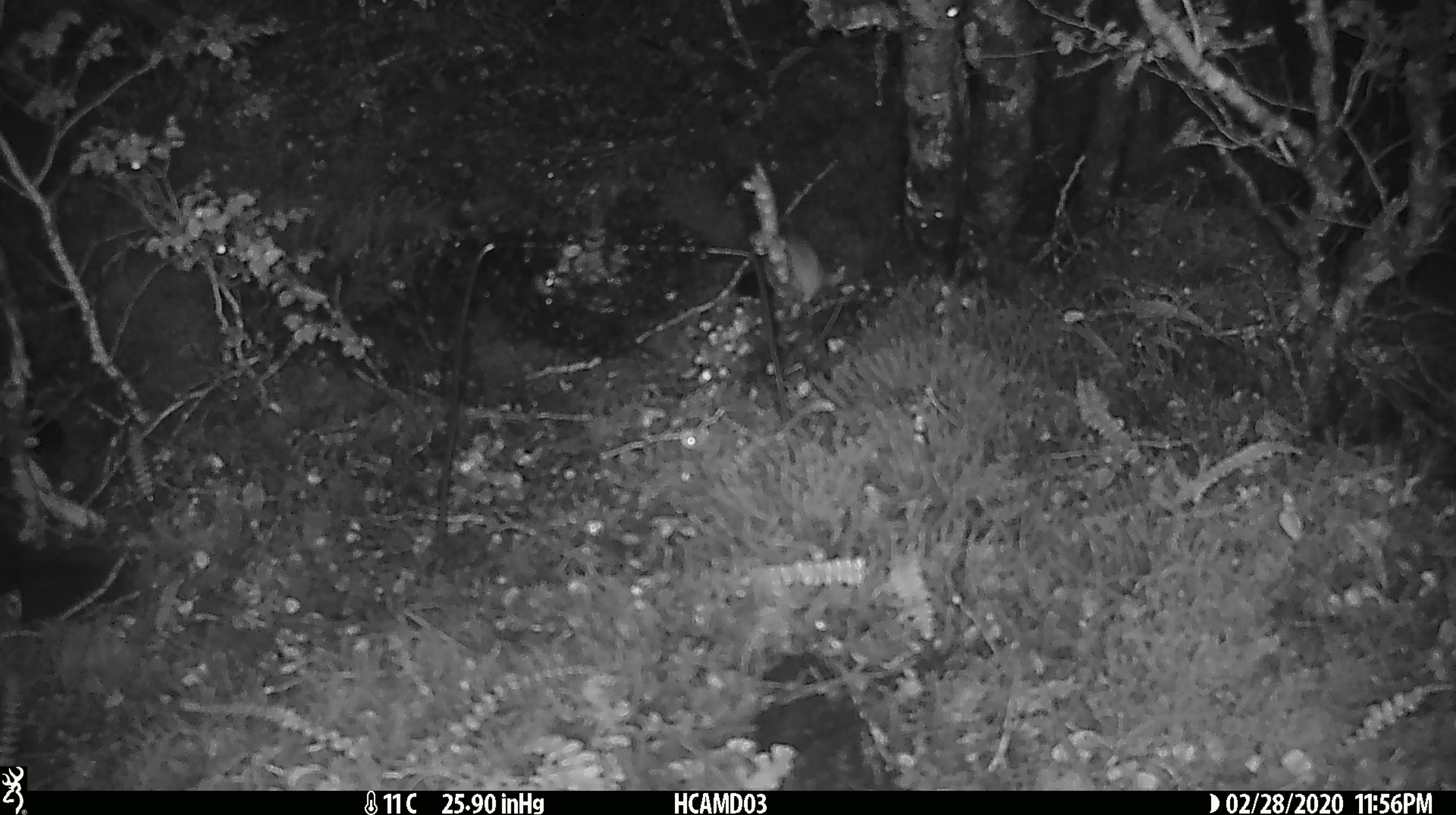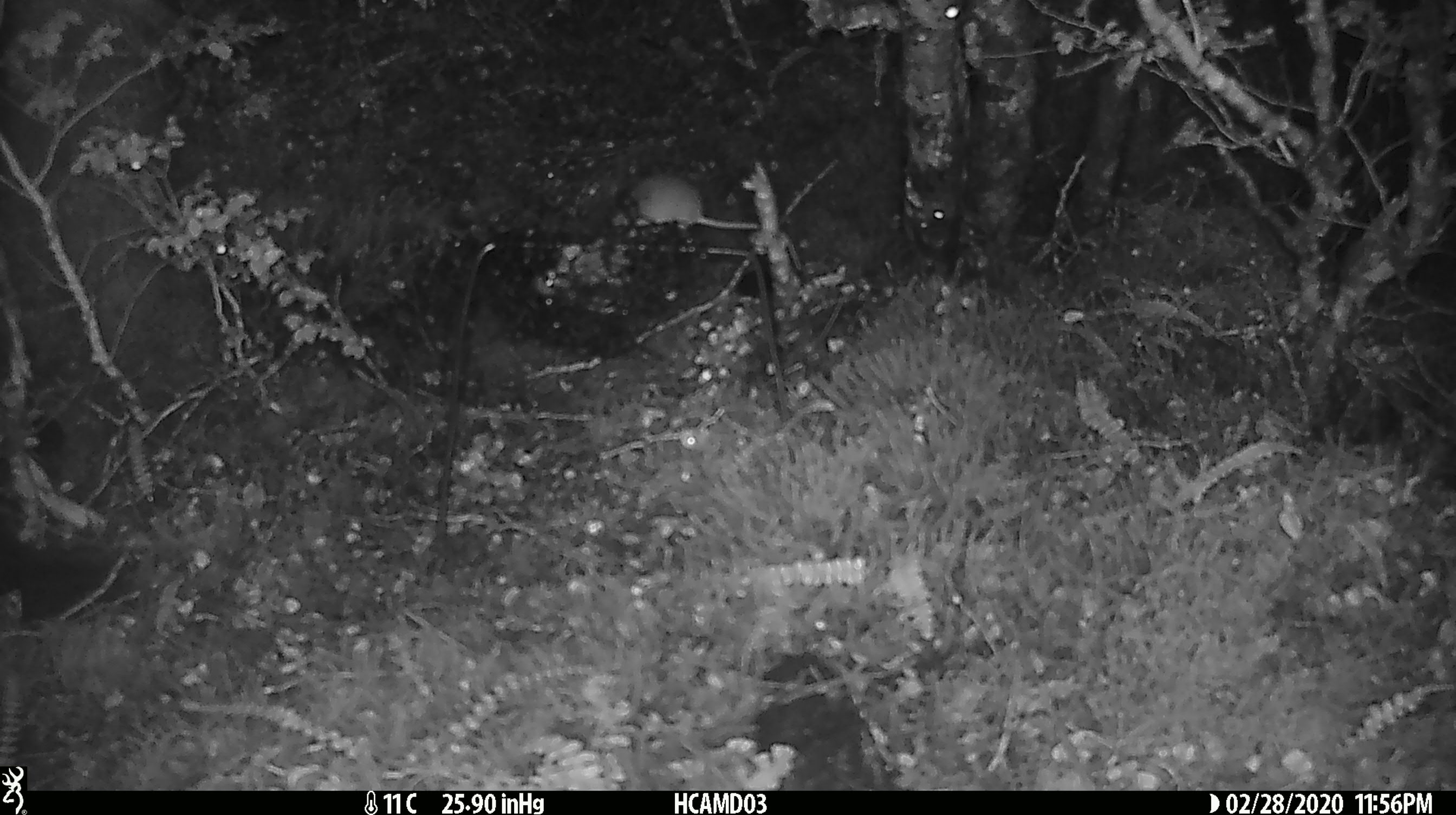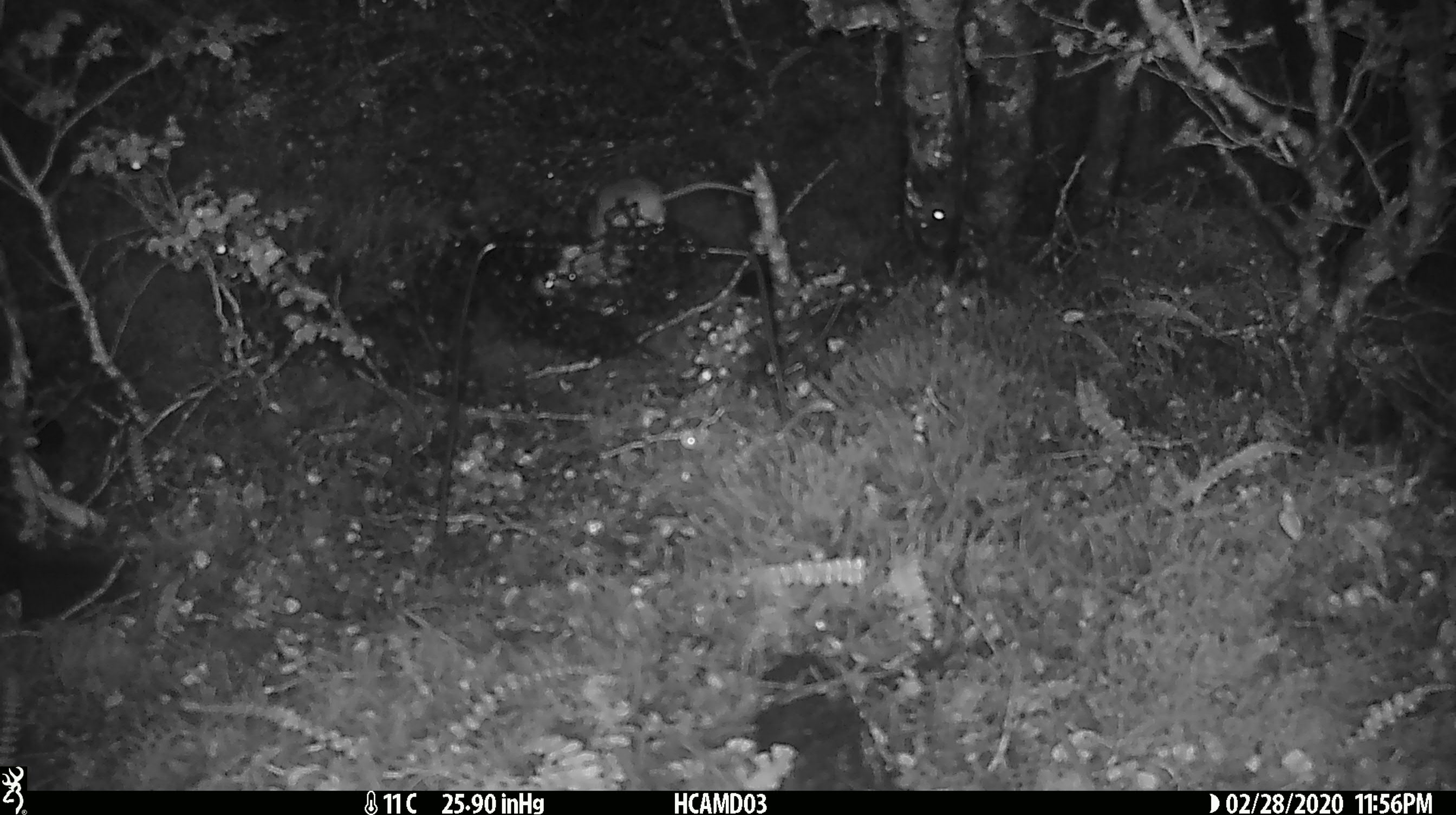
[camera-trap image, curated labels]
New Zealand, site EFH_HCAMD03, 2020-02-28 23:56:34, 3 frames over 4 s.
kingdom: Animalia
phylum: Chordata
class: Mammalia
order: Rodentia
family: Muridae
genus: Mus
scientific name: Mus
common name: mouse